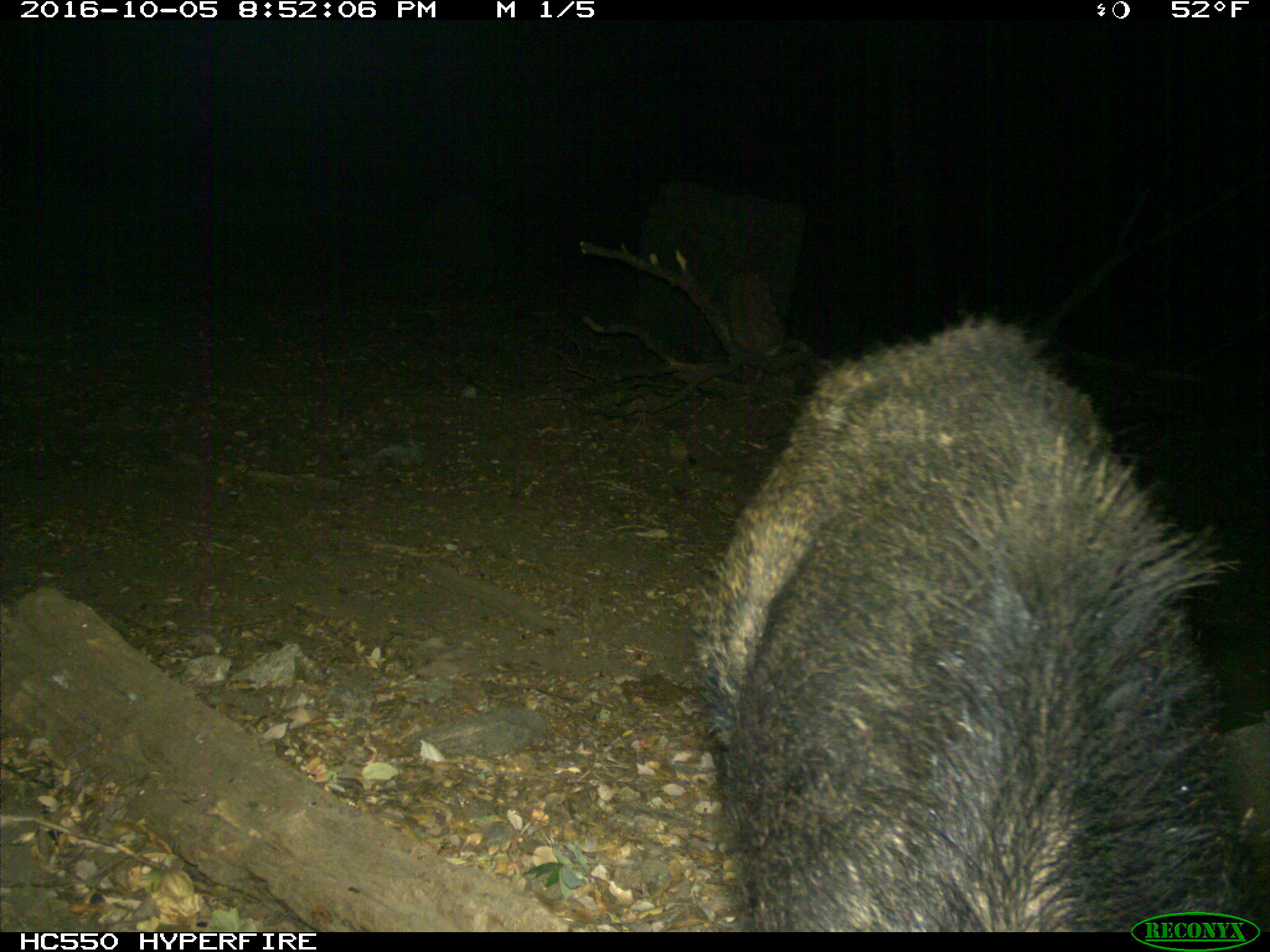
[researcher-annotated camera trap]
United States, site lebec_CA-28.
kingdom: Animalia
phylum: Chordata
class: Mammalia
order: Artiodactyla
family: Suidae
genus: Sus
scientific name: Sus scrofa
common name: wild boar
Sus scrofa (wild boar).